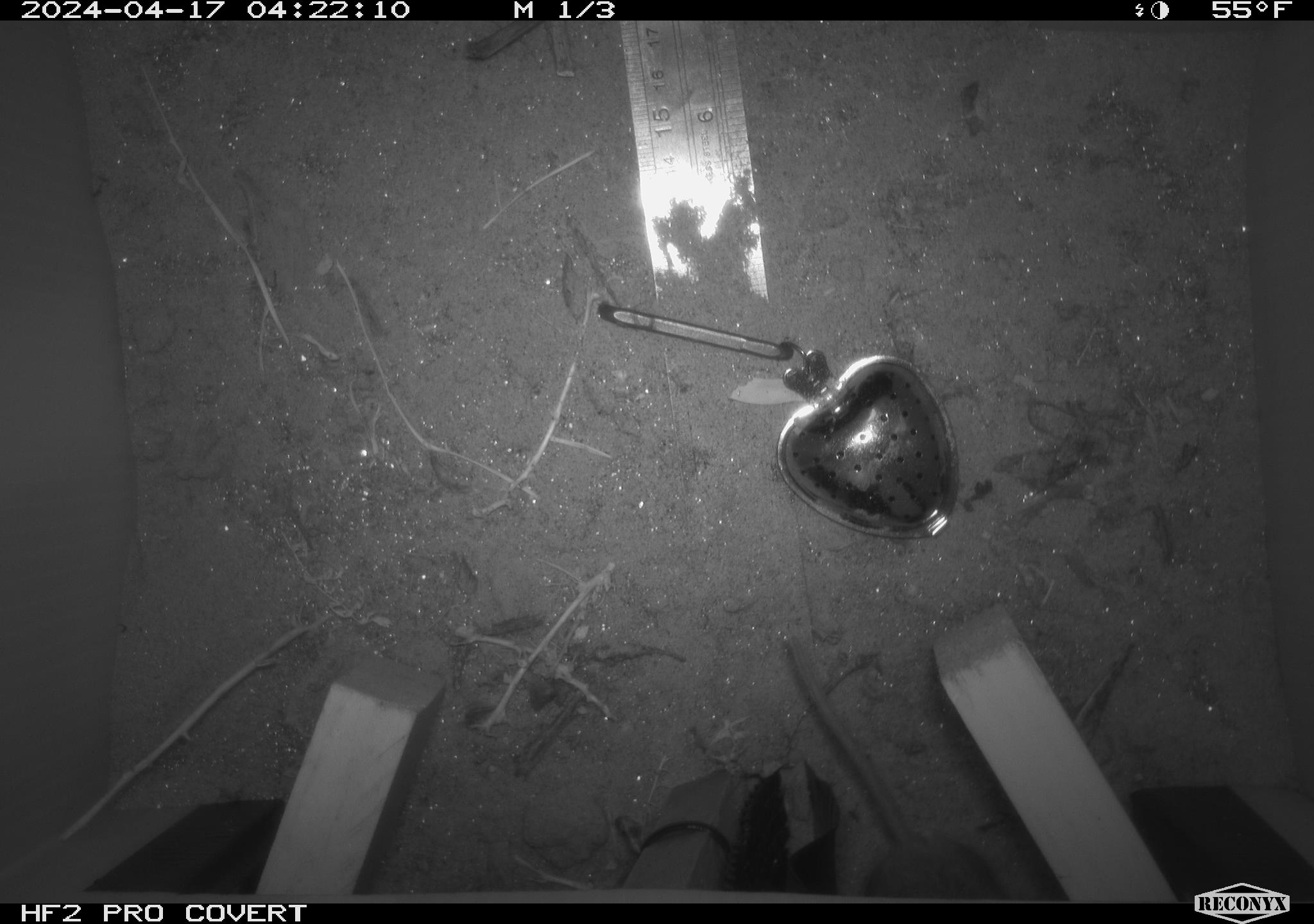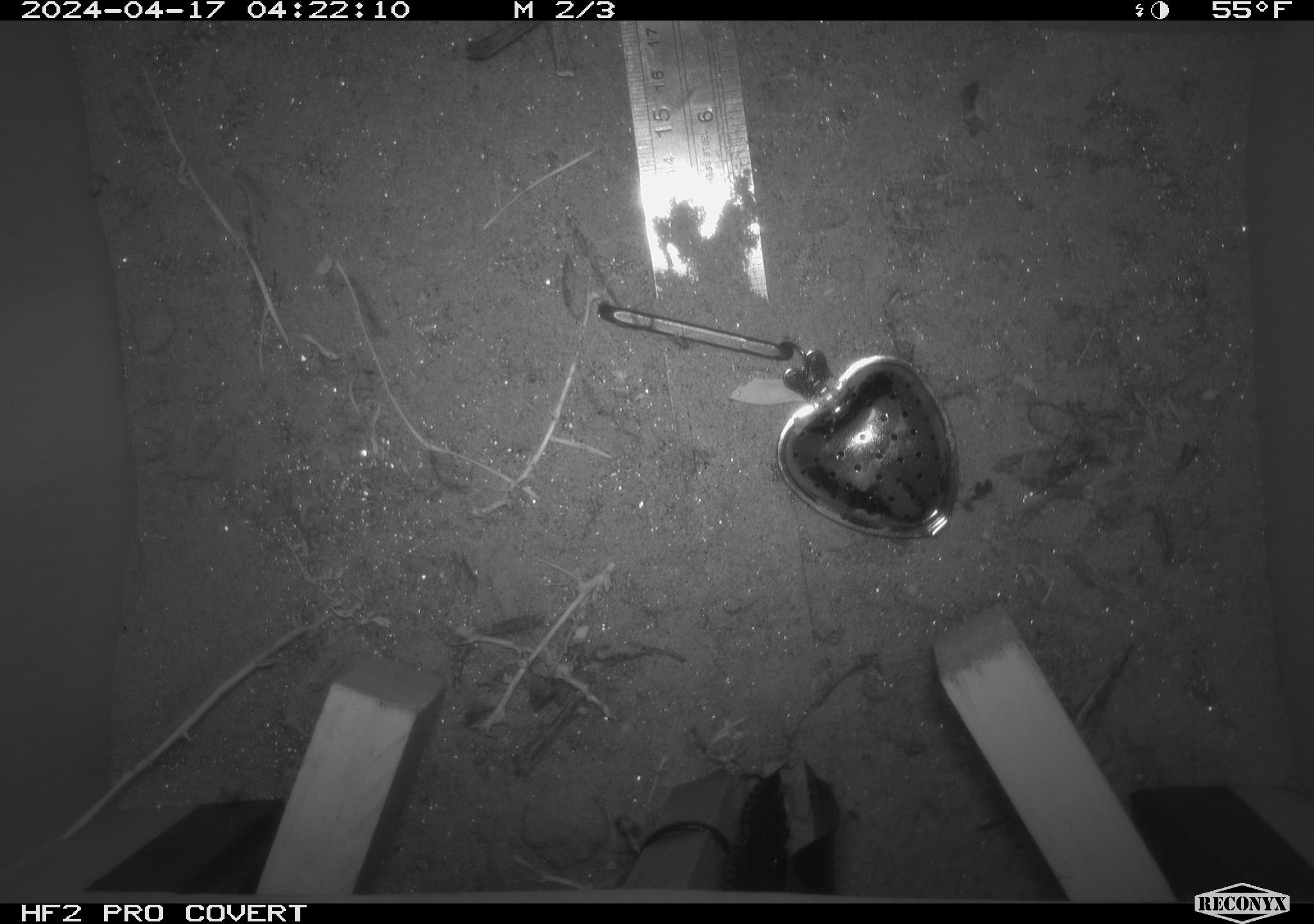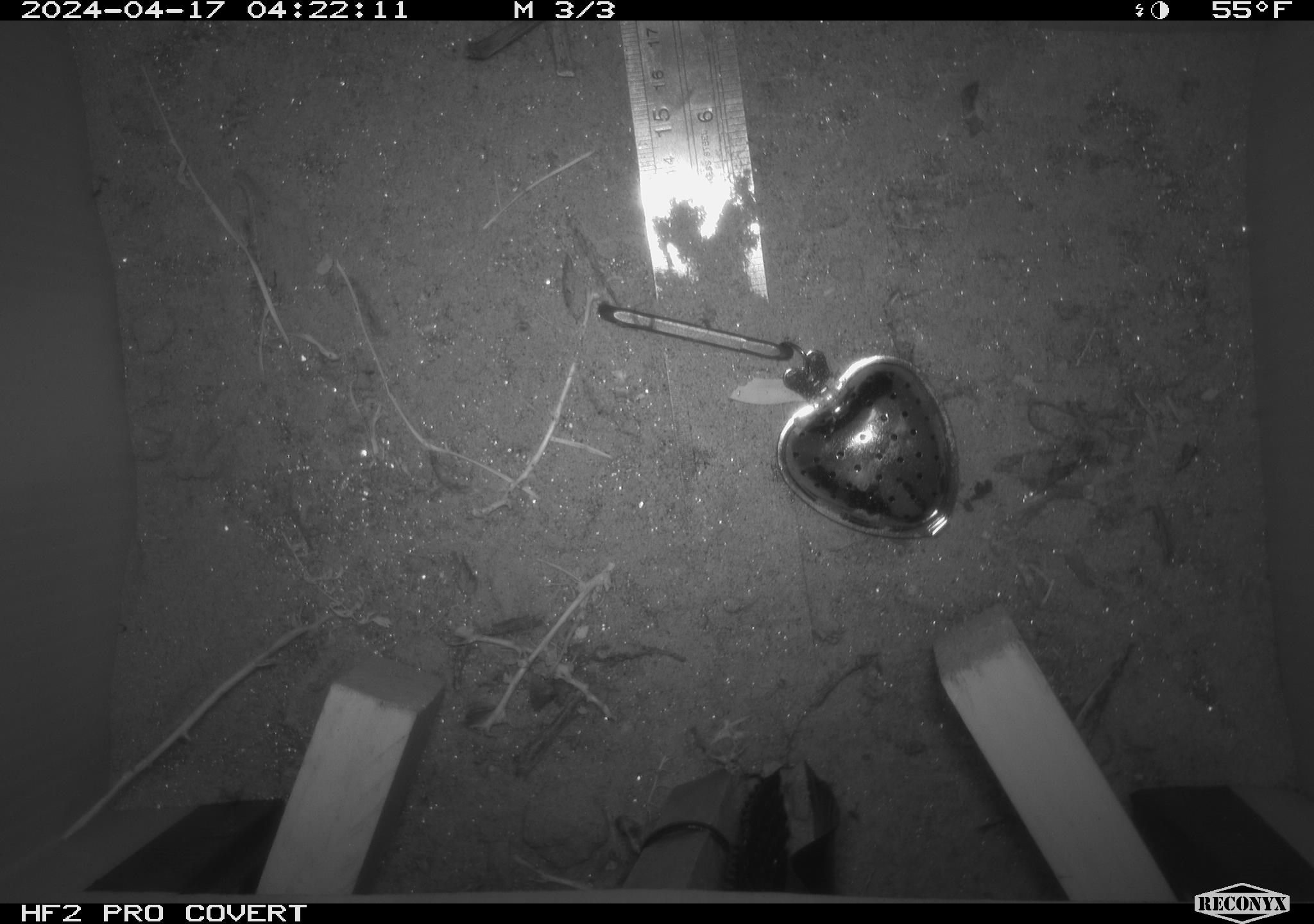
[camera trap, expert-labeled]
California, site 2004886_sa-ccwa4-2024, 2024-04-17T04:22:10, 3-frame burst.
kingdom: Animalia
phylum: Chordata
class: Mammalia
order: Rodentia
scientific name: Rodentia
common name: woodrat or rat or mouse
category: woodrat or rat or mouse species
Woodrat or rat or mouse species (woodrat or rat or mouse) (Rodentia).